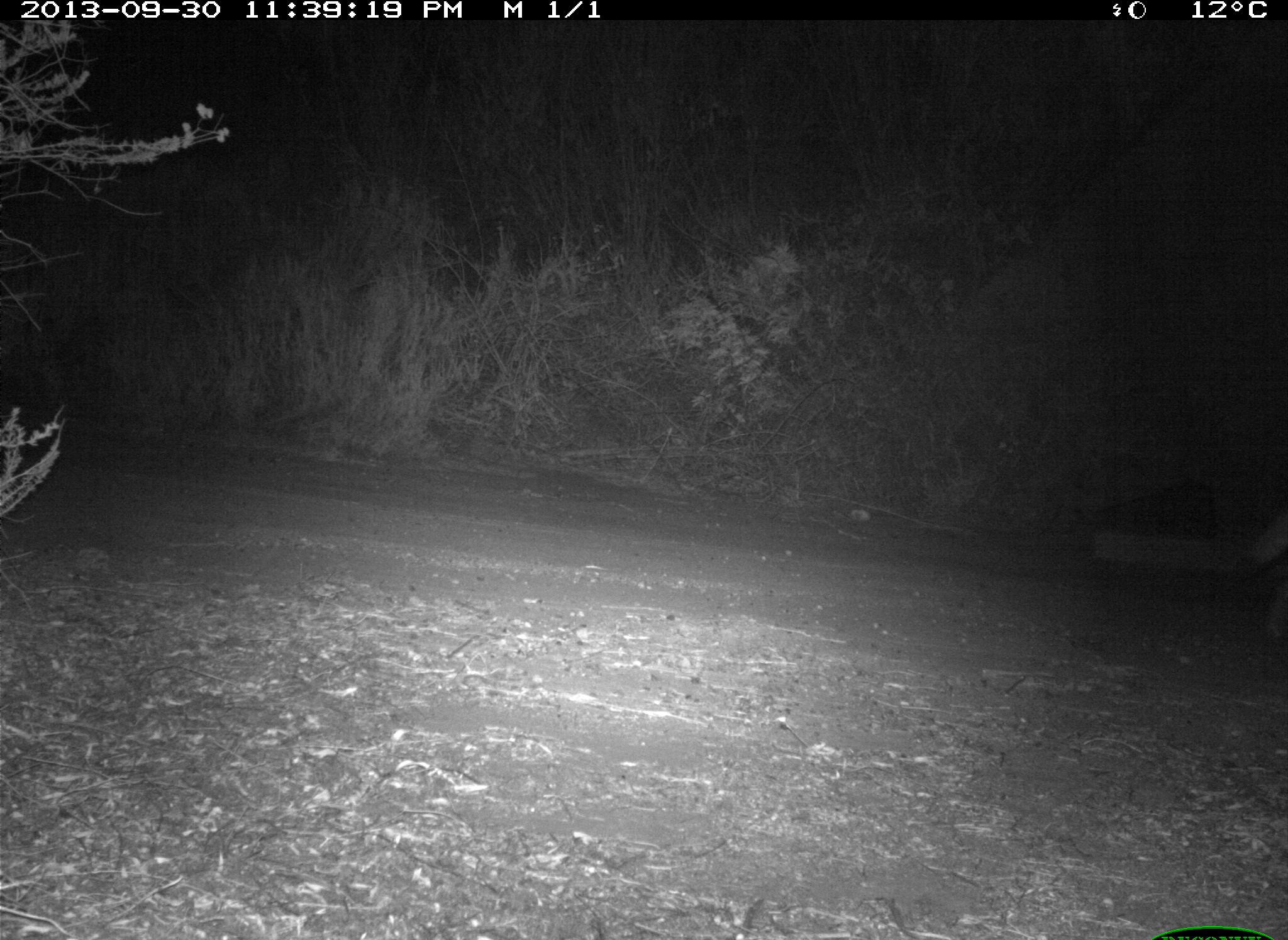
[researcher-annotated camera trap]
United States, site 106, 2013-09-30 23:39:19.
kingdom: Animalia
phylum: Chordata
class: Mammalia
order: Carnivora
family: Canidae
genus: Canis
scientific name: Canis latrans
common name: coyote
Coyote (Canis latrans).